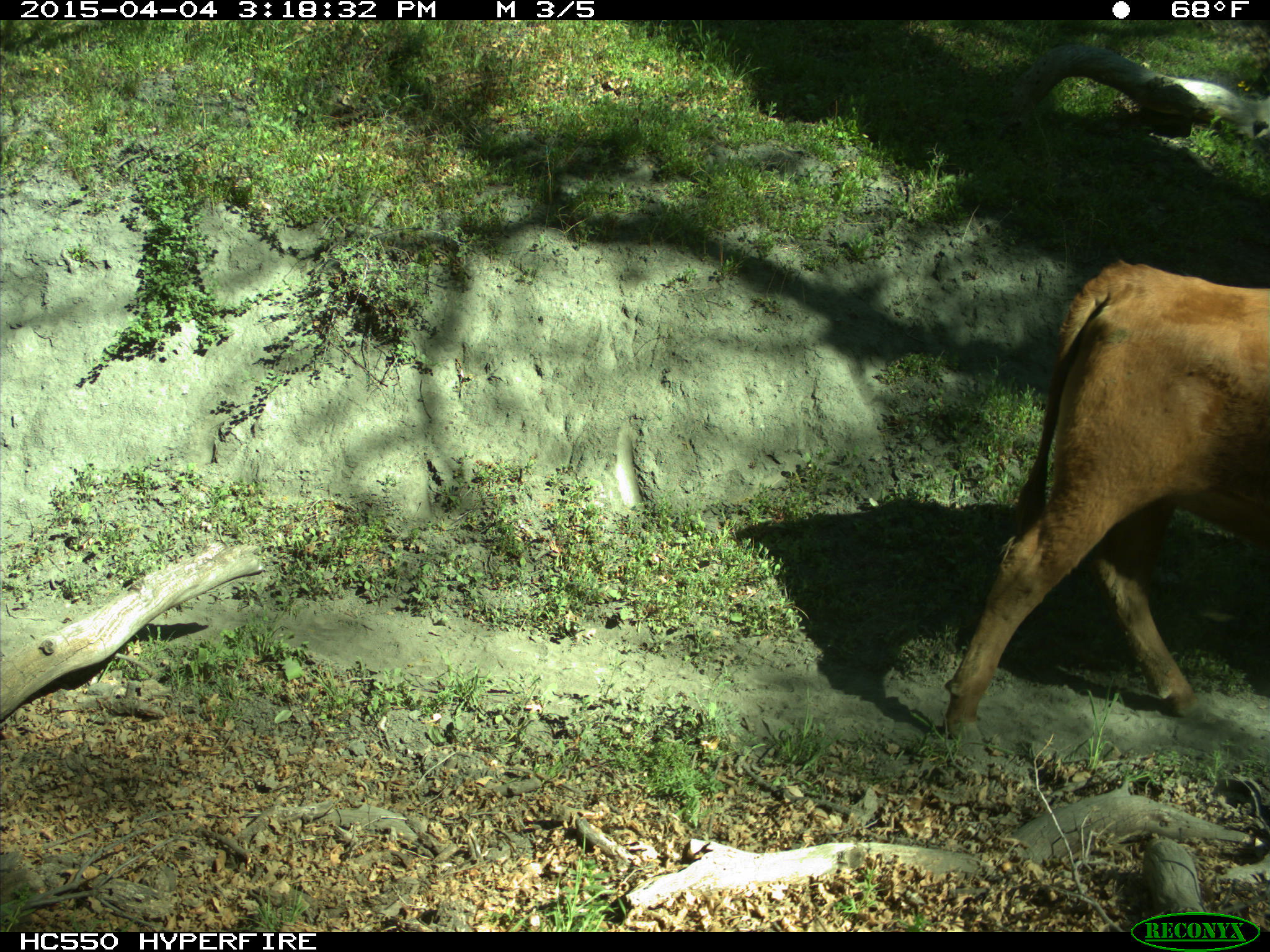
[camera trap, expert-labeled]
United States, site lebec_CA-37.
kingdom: Animalia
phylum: Chordata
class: Mammalia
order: Artiodactyla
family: Bovidae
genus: Bos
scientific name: Bos taurus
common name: domestic cow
Bos taurus (domestic cow).